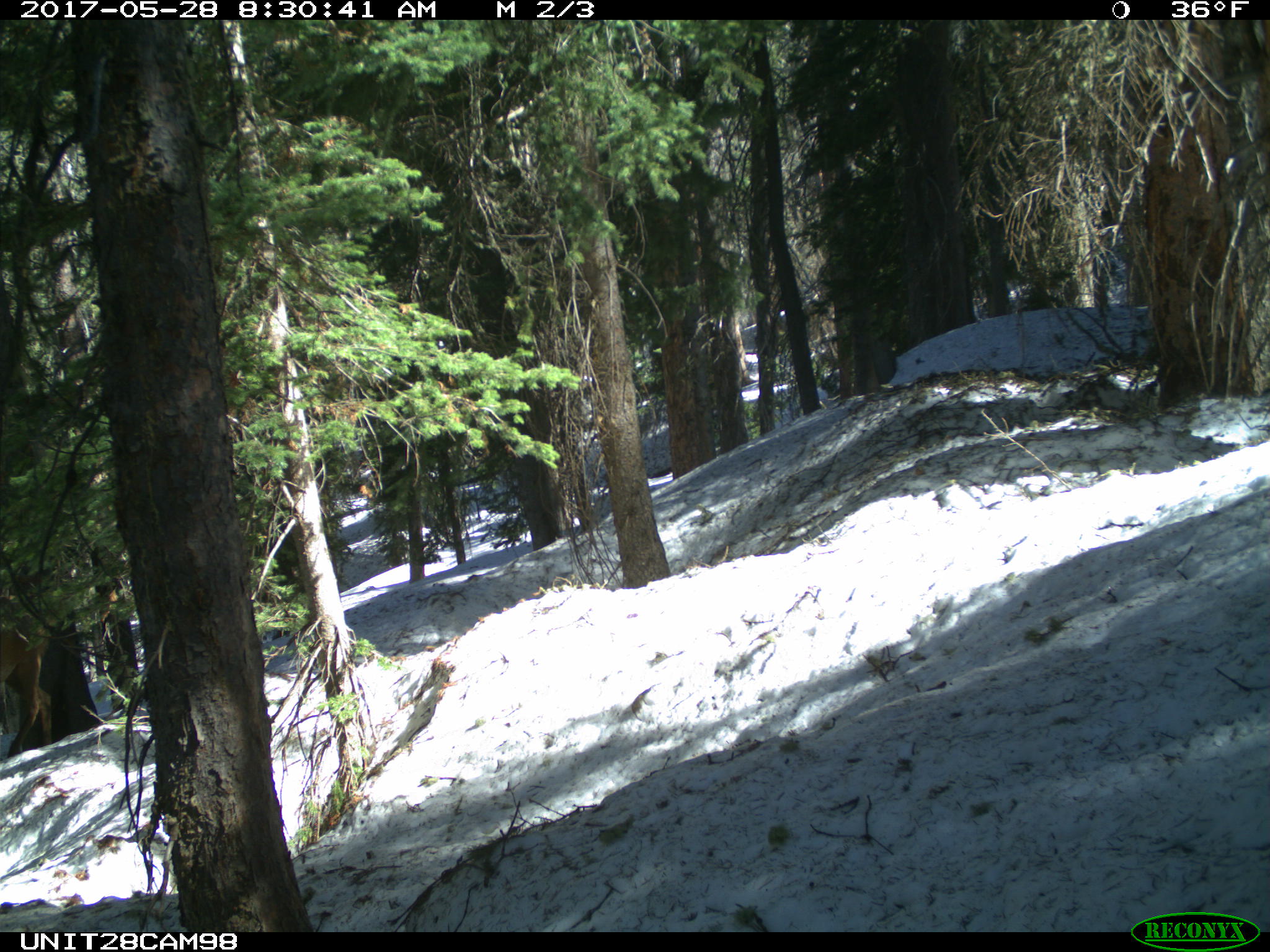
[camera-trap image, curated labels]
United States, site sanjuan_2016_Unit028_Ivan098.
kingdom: Animalia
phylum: Chordata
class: Mammalia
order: Artiodactyla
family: Cervidae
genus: Cervus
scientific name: Cervus elaphus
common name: red deer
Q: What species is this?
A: Cervus elaphus (red deer).